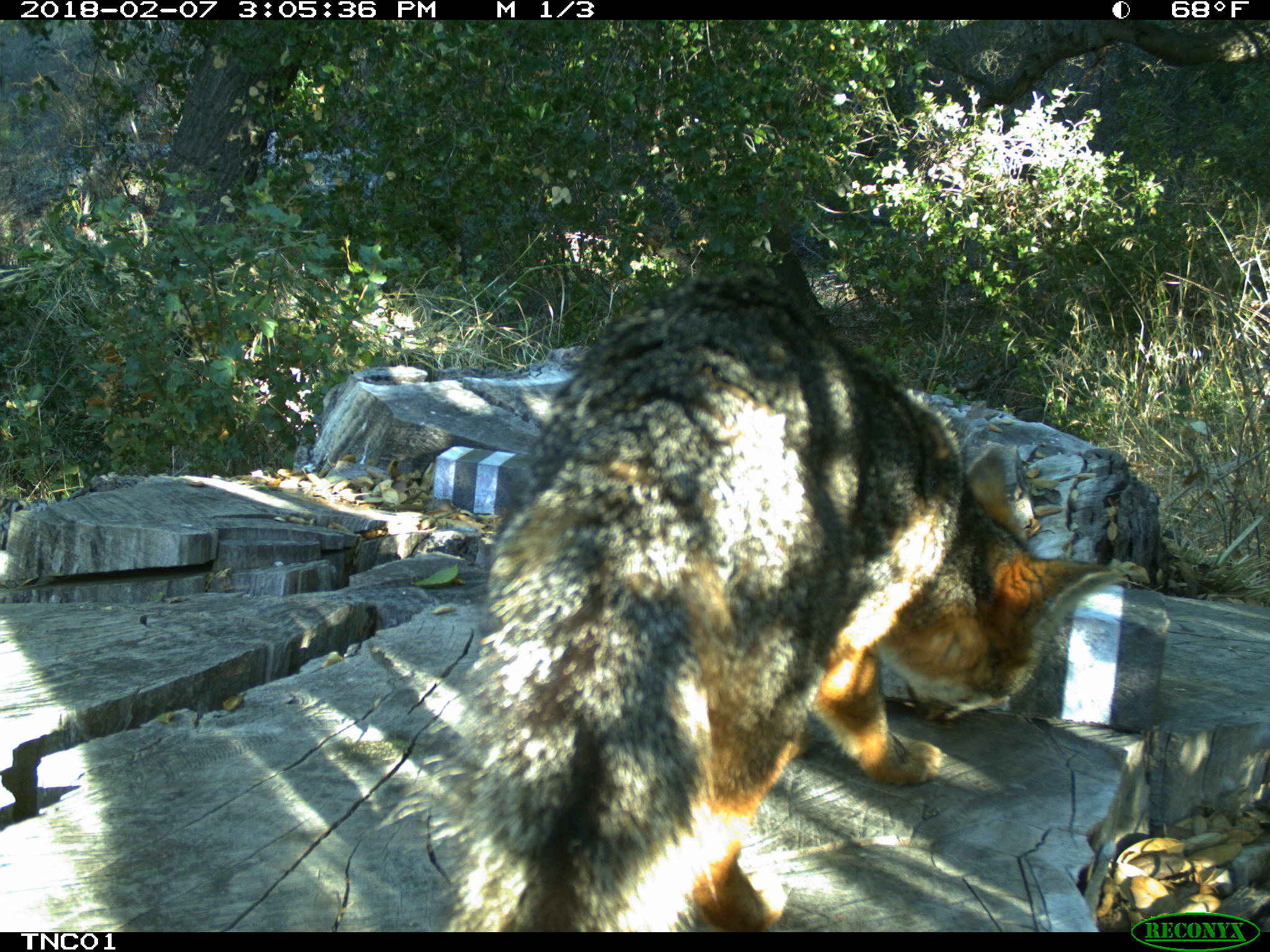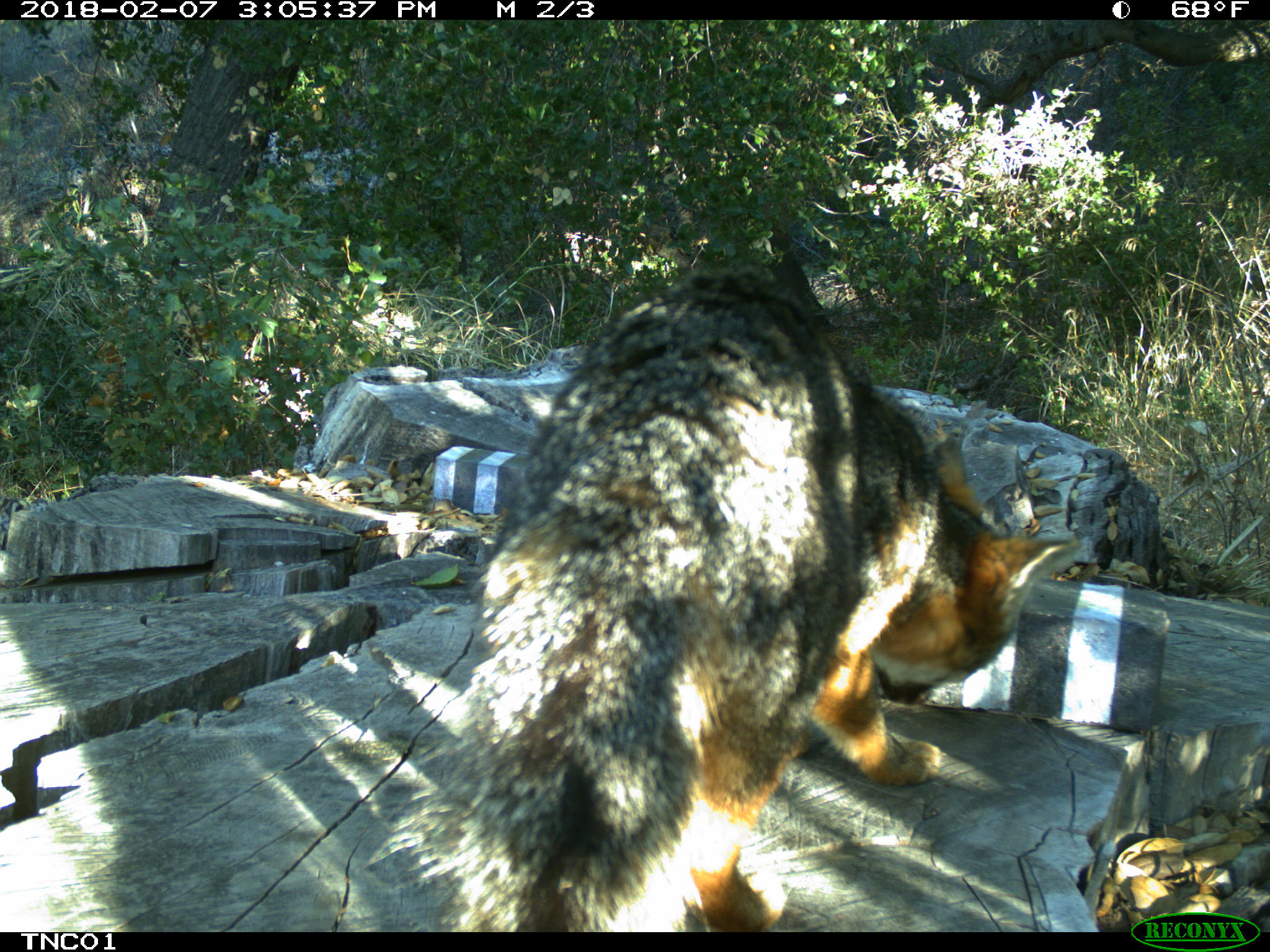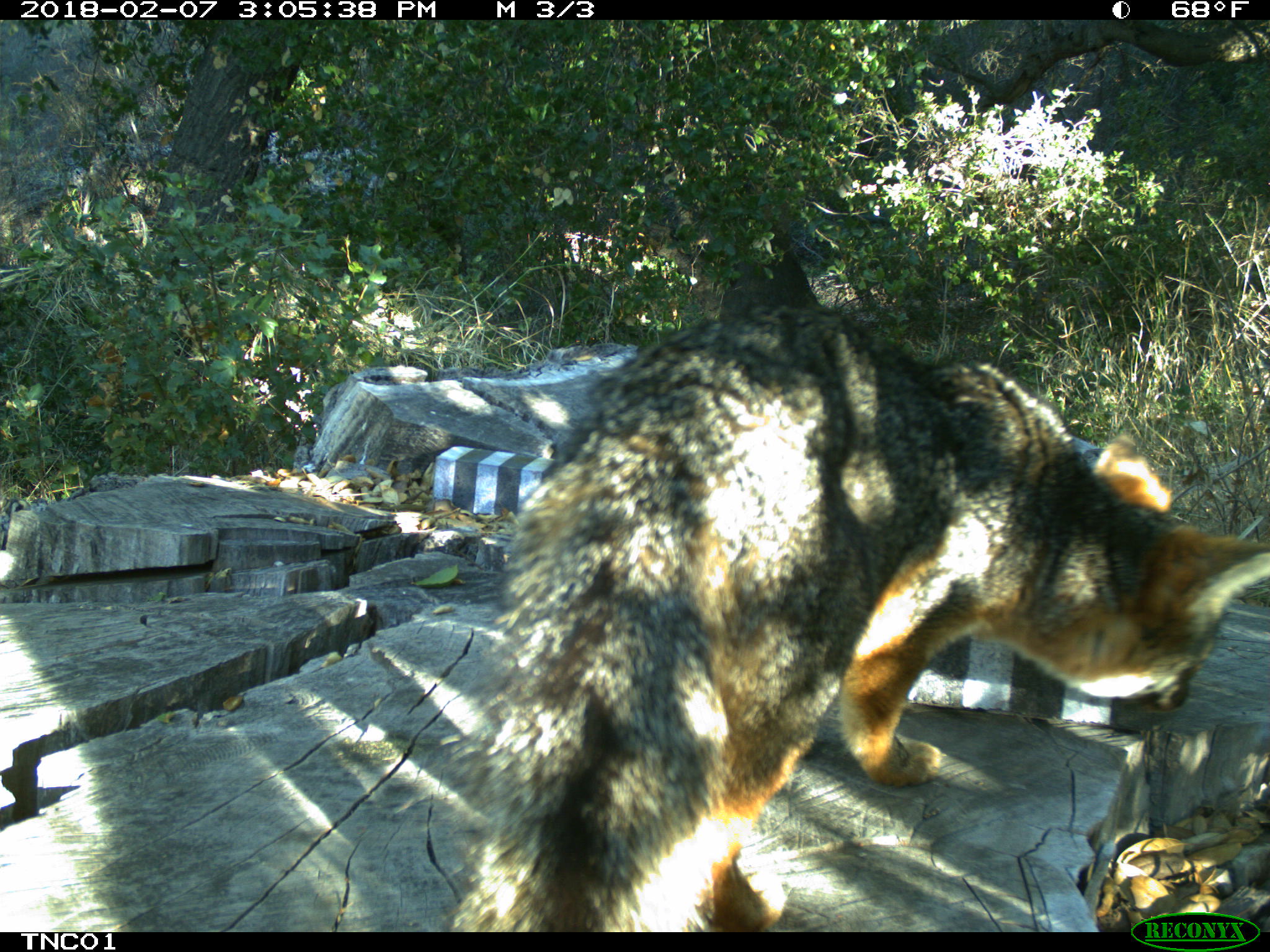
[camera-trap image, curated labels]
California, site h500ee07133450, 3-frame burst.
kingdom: Animalia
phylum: Chordata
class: Mammalia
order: Carnivora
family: Canidae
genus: Urocyon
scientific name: Urocyon littoralis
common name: island fox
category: fox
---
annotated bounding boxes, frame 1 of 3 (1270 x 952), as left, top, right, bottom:
fox: 447, 270, 1117, 932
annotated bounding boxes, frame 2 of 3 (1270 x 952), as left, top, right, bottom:
fox: 365, 247, 1071, 931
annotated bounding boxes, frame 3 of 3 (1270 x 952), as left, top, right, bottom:
fox: 441, 304, 1269, 932